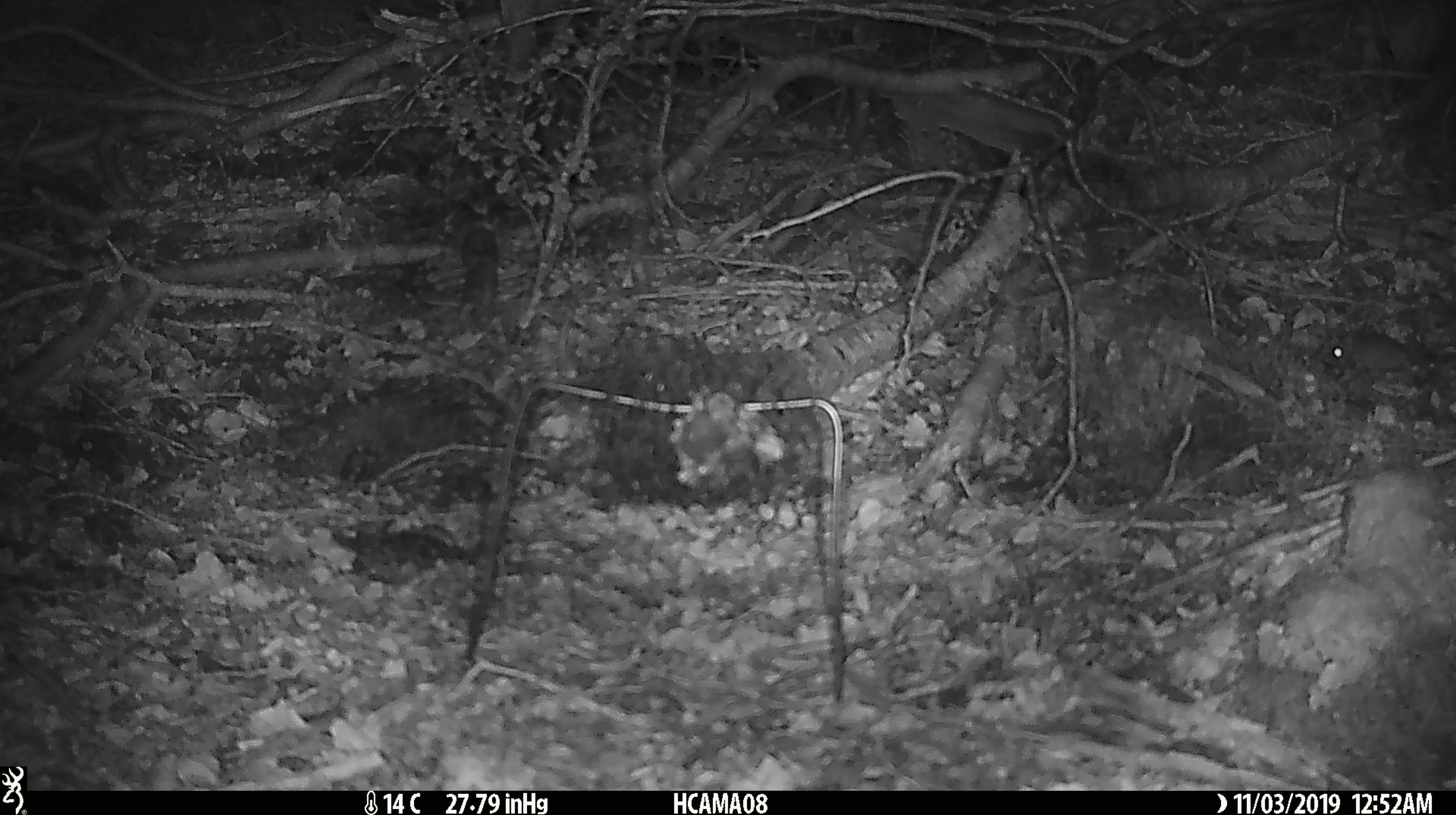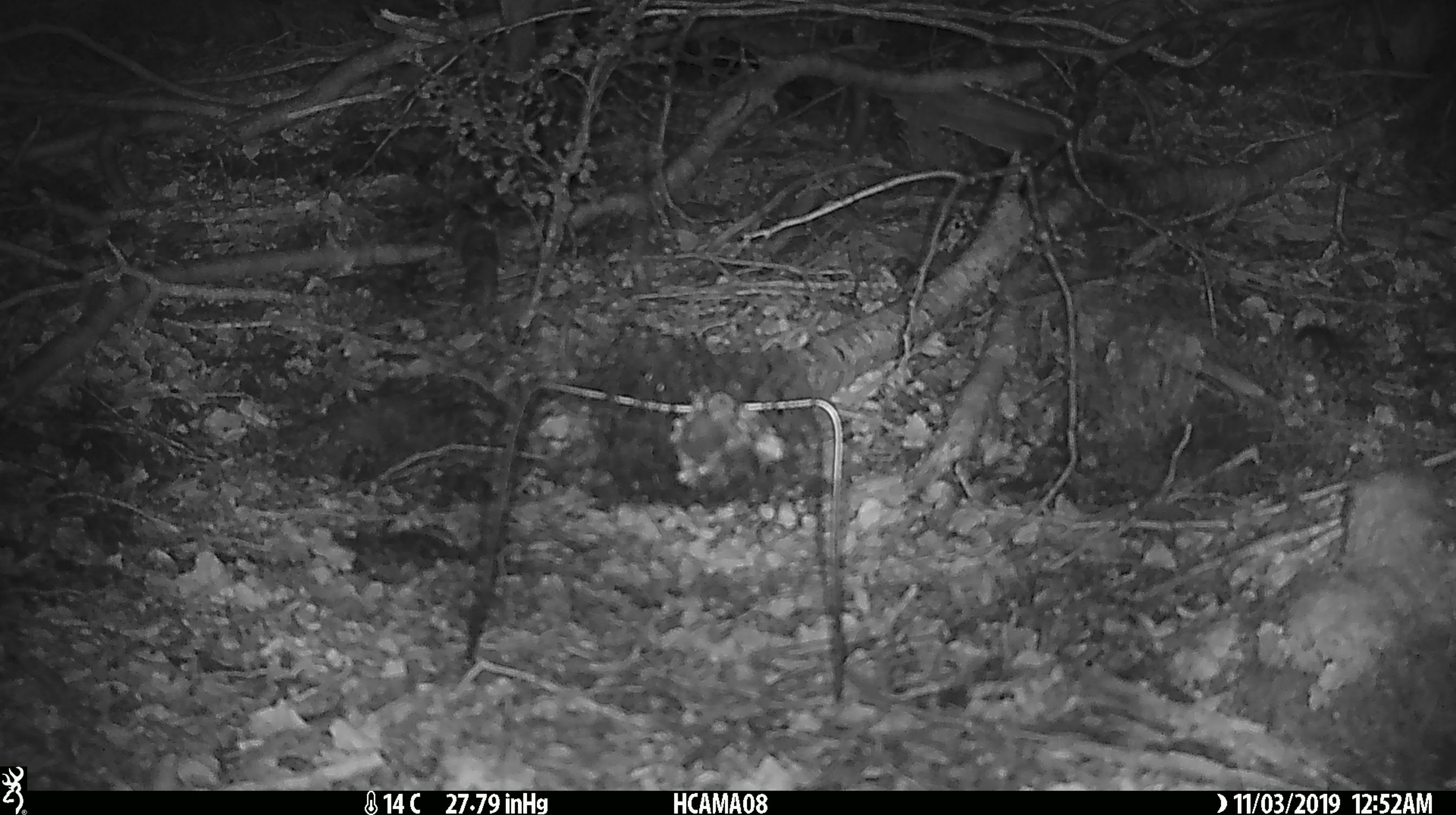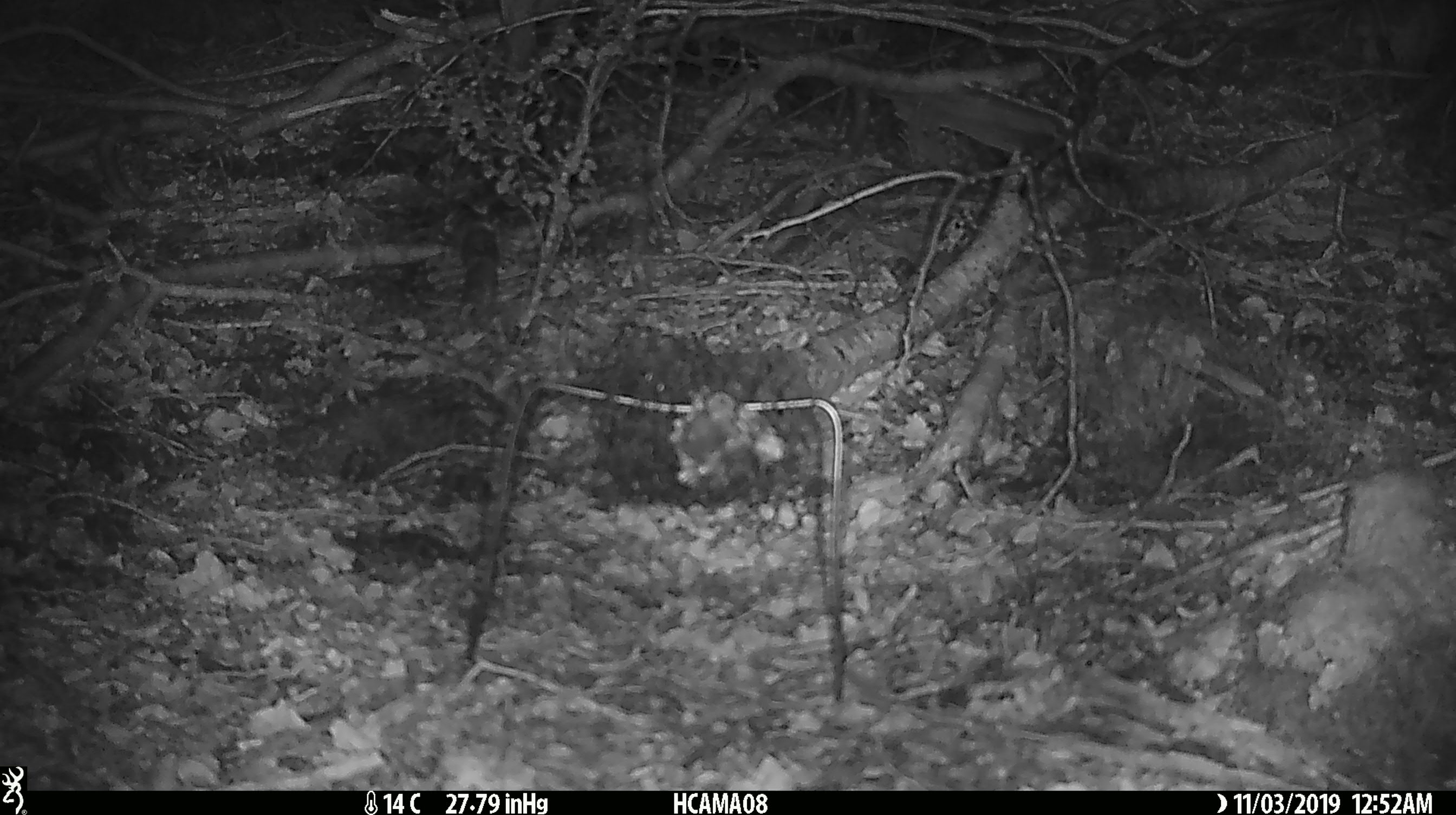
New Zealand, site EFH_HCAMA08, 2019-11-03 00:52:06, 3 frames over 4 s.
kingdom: Animalia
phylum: Chordata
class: Mammalia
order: Rodentia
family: Muridae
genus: Mus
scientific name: Mus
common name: mouse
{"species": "mouse (Mus)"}